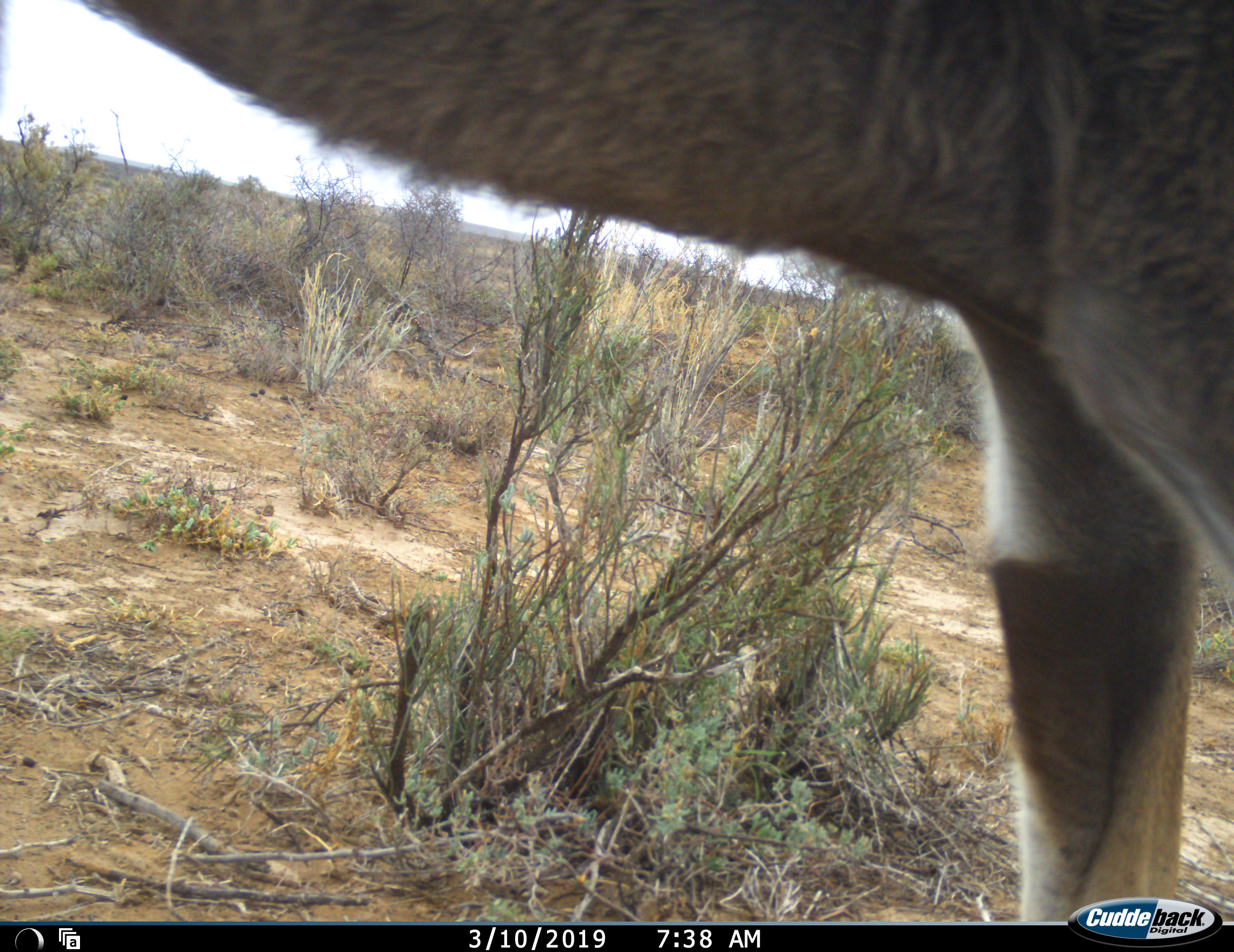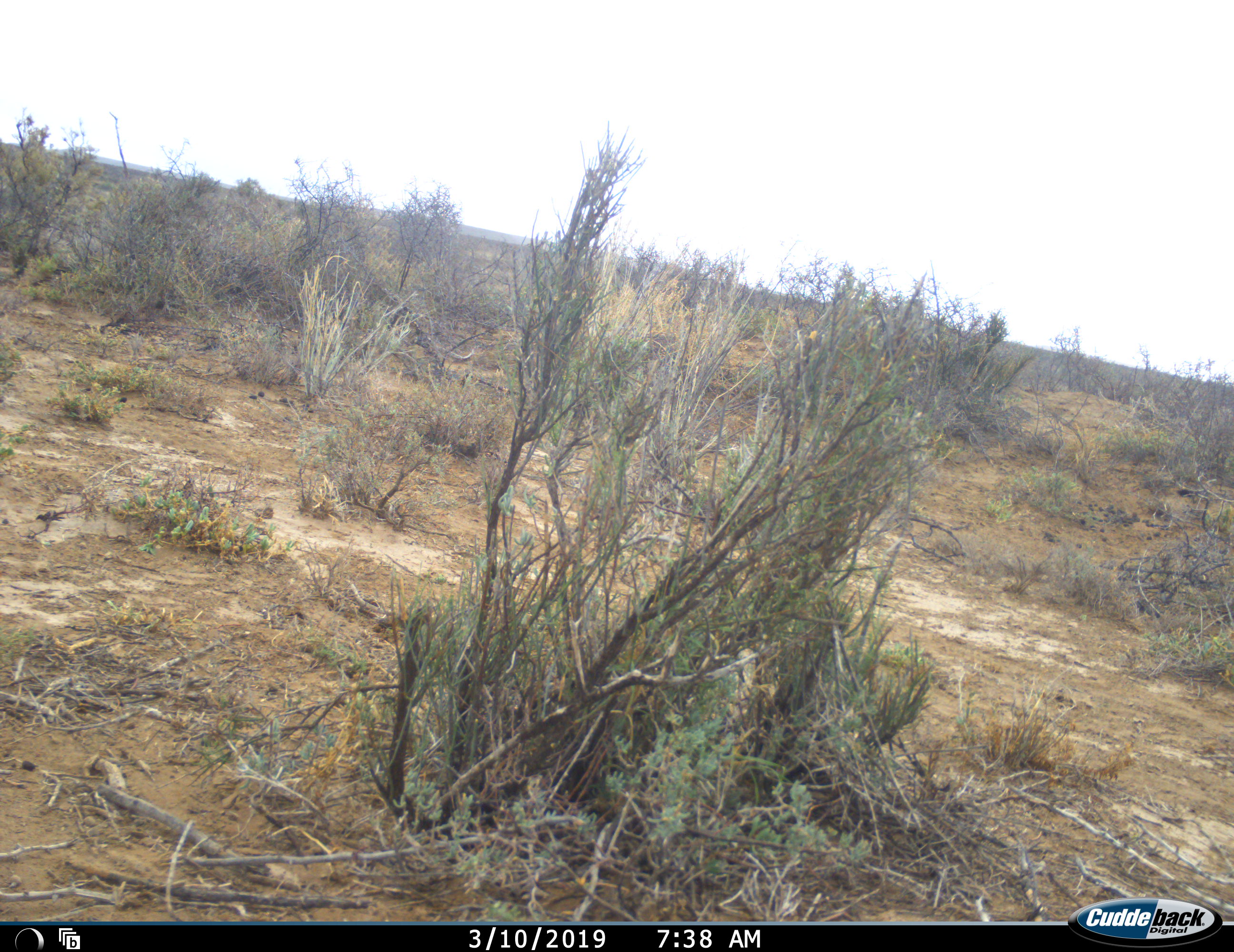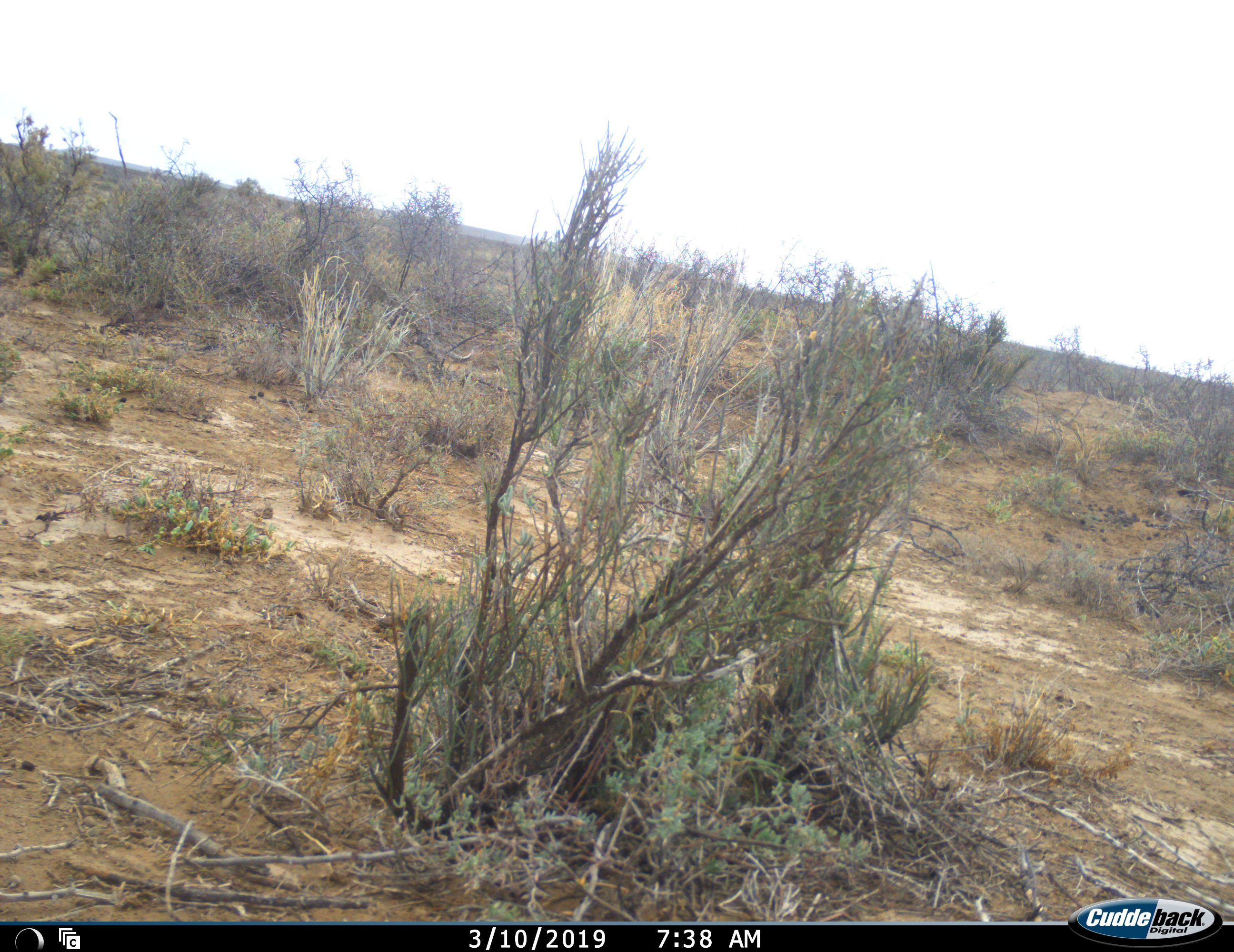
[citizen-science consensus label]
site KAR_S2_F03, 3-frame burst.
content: unidentified animal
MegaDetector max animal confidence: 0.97